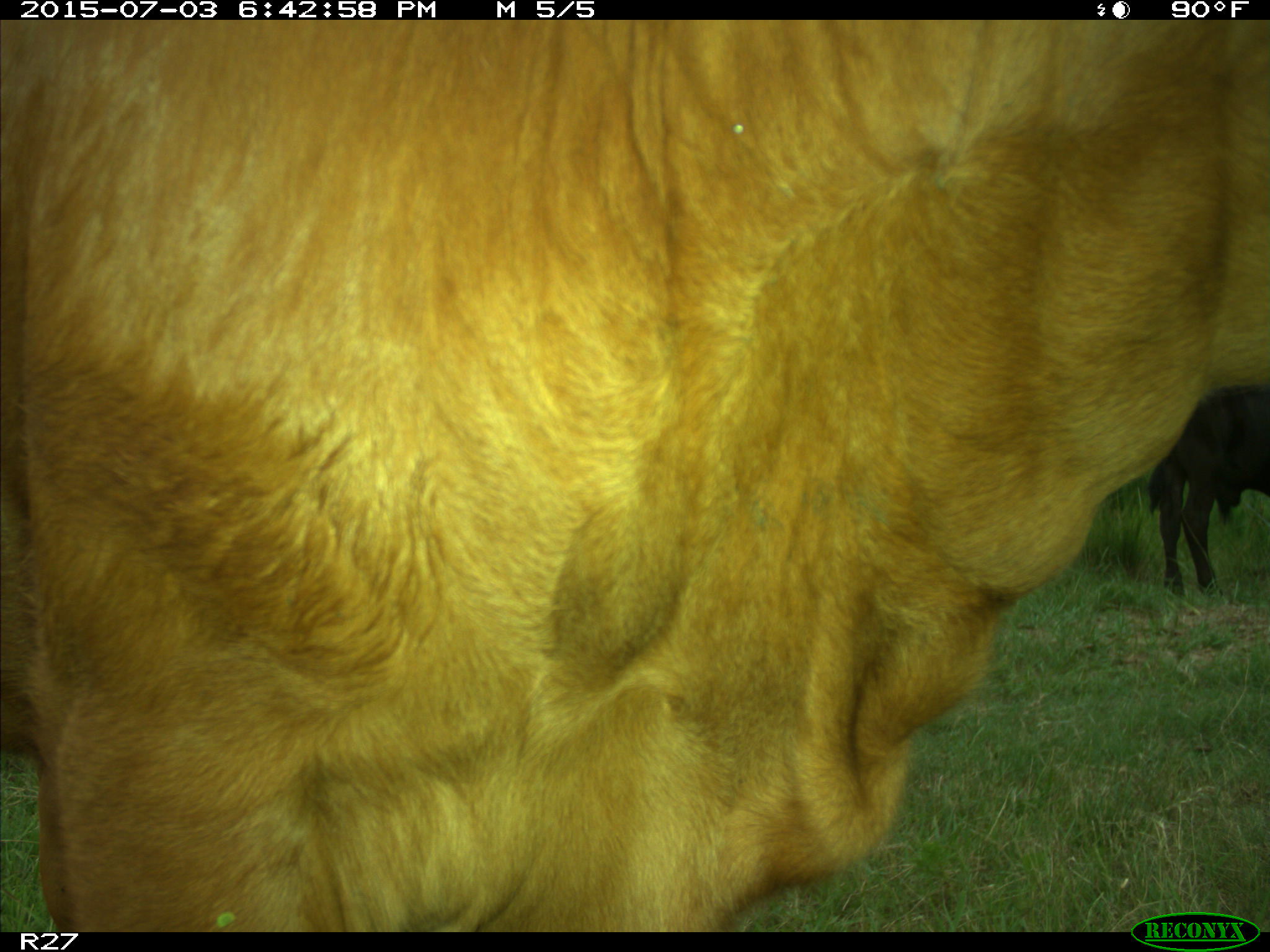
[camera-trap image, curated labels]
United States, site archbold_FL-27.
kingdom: Animalia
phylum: Chordata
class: Mammalia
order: Artiodactyla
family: Bovidae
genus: Bos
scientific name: Bos taurus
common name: domestic cow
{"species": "Bos taurus (domestic cow)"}